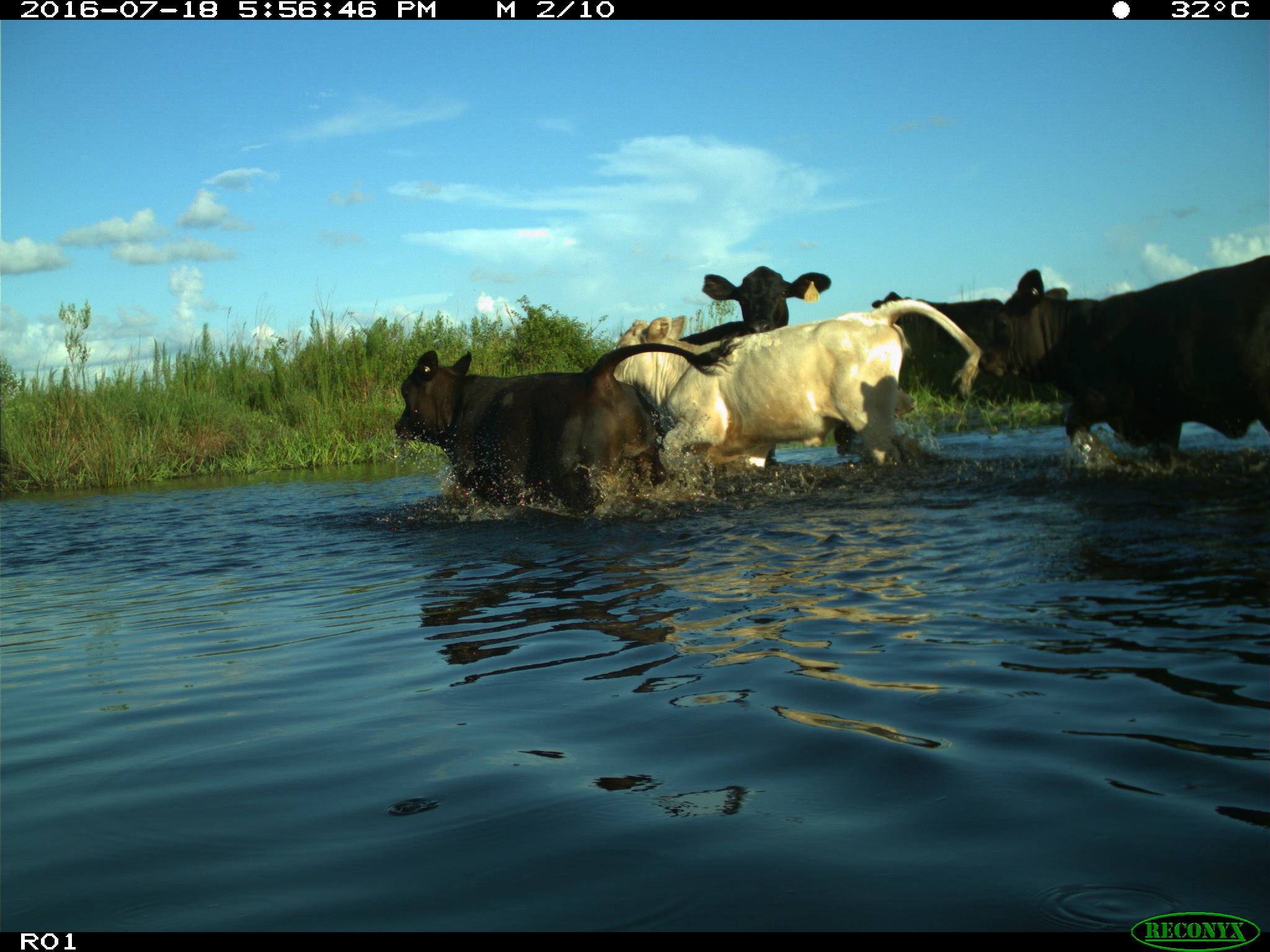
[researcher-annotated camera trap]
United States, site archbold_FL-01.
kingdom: Animalia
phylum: Chordata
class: Mammalia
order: Artiodactyla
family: Bovidae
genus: Bos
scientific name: Bos taurus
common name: domestic cow